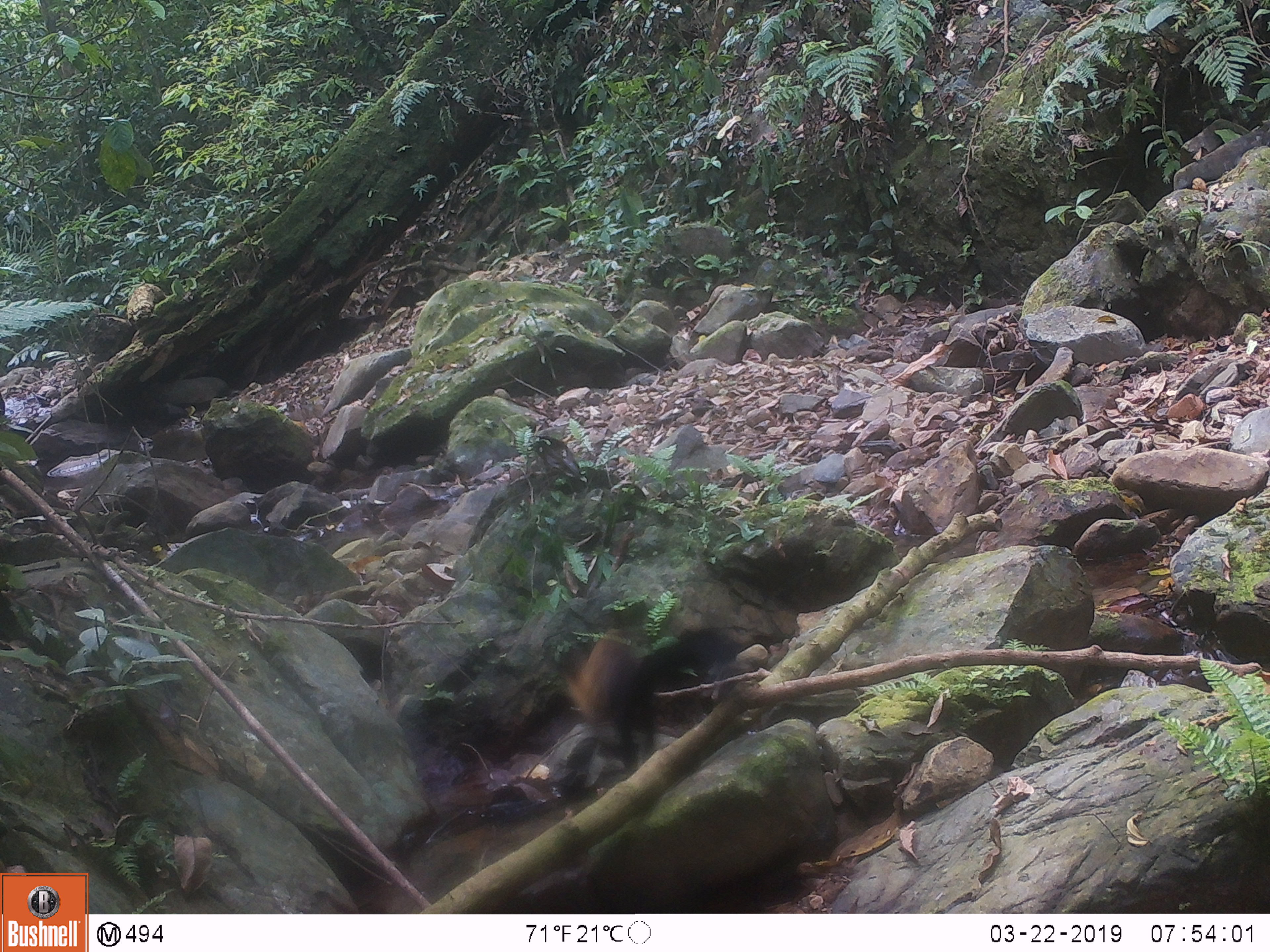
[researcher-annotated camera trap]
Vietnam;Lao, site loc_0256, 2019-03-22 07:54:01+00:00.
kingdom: Animalia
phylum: Chordata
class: Mammalia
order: Carnivora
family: Mustelidae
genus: Martes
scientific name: Martes flavigula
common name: yellow-throated marten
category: yellow throated marten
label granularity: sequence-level